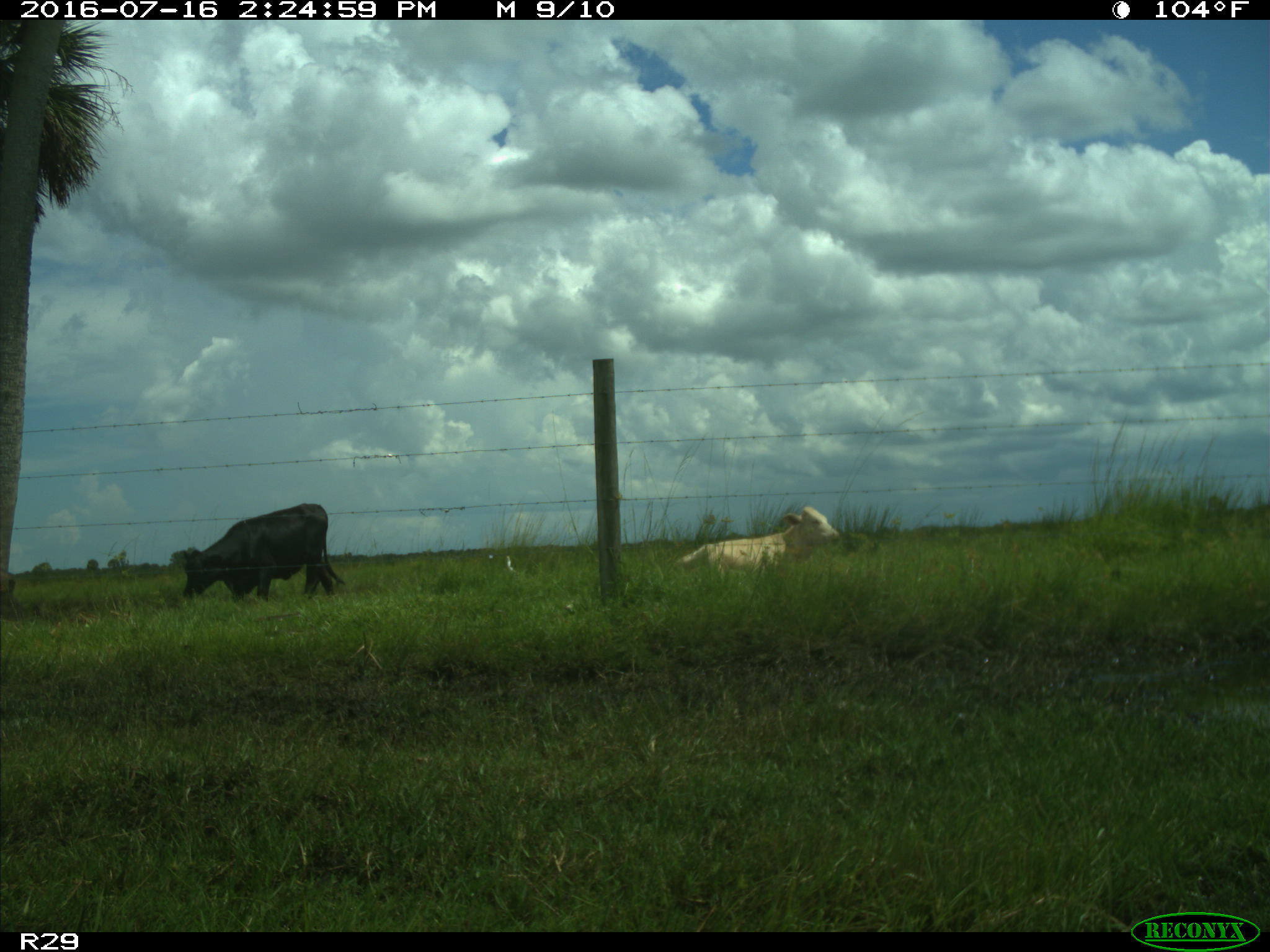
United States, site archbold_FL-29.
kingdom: Animalia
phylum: Chordata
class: Mammalia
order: Artiodactyla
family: Bovidae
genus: Bos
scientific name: Bos taurus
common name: domestic cow